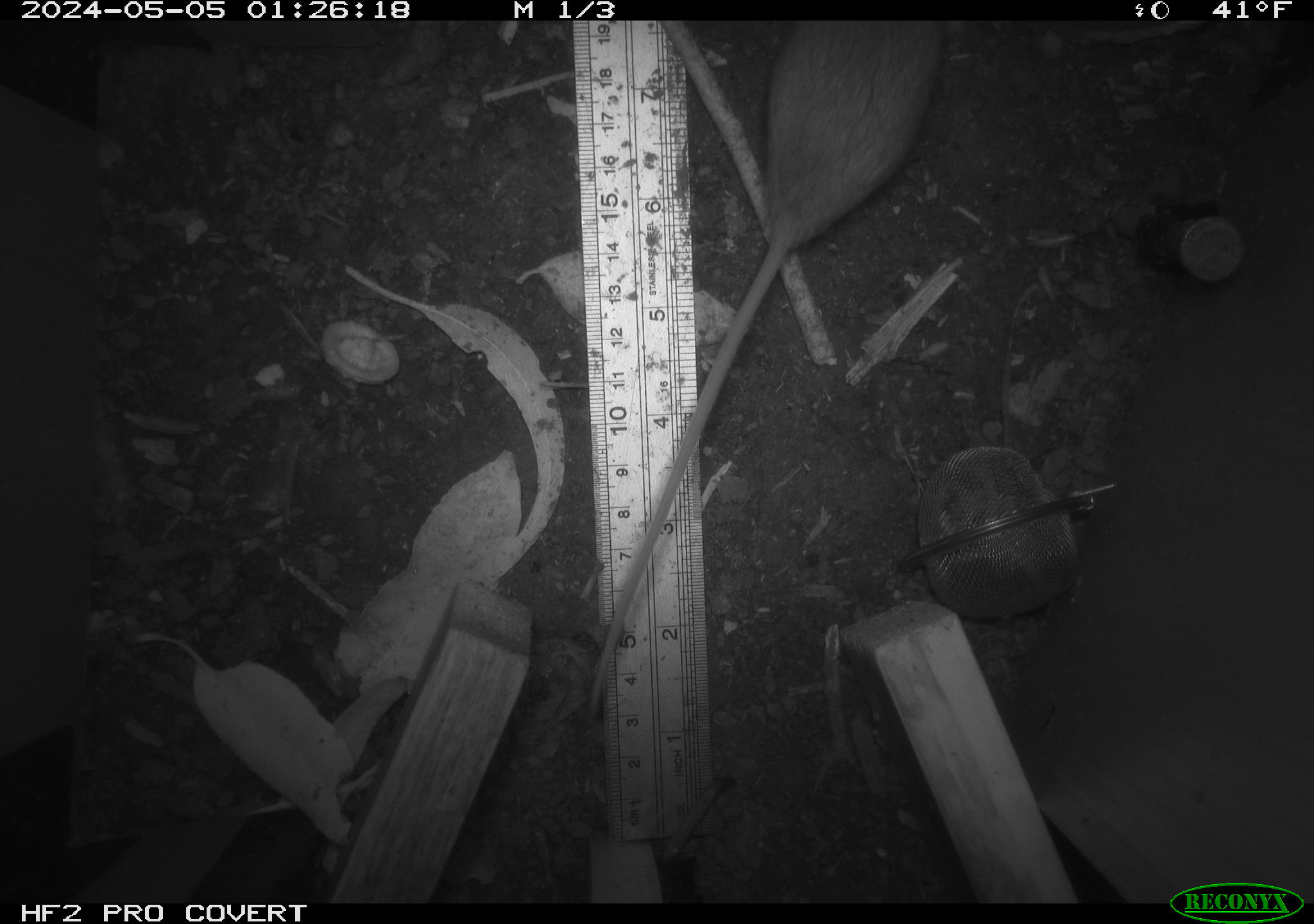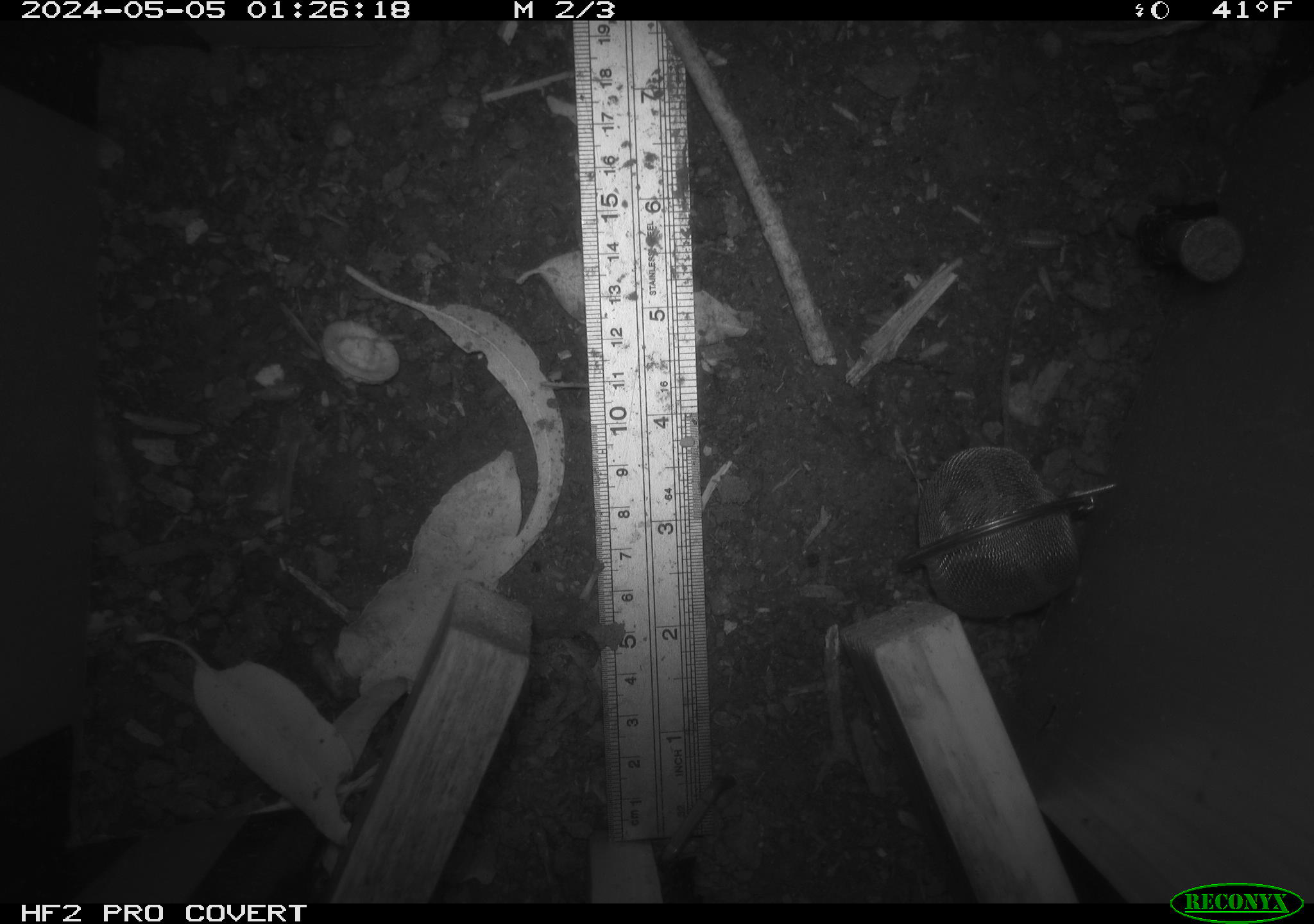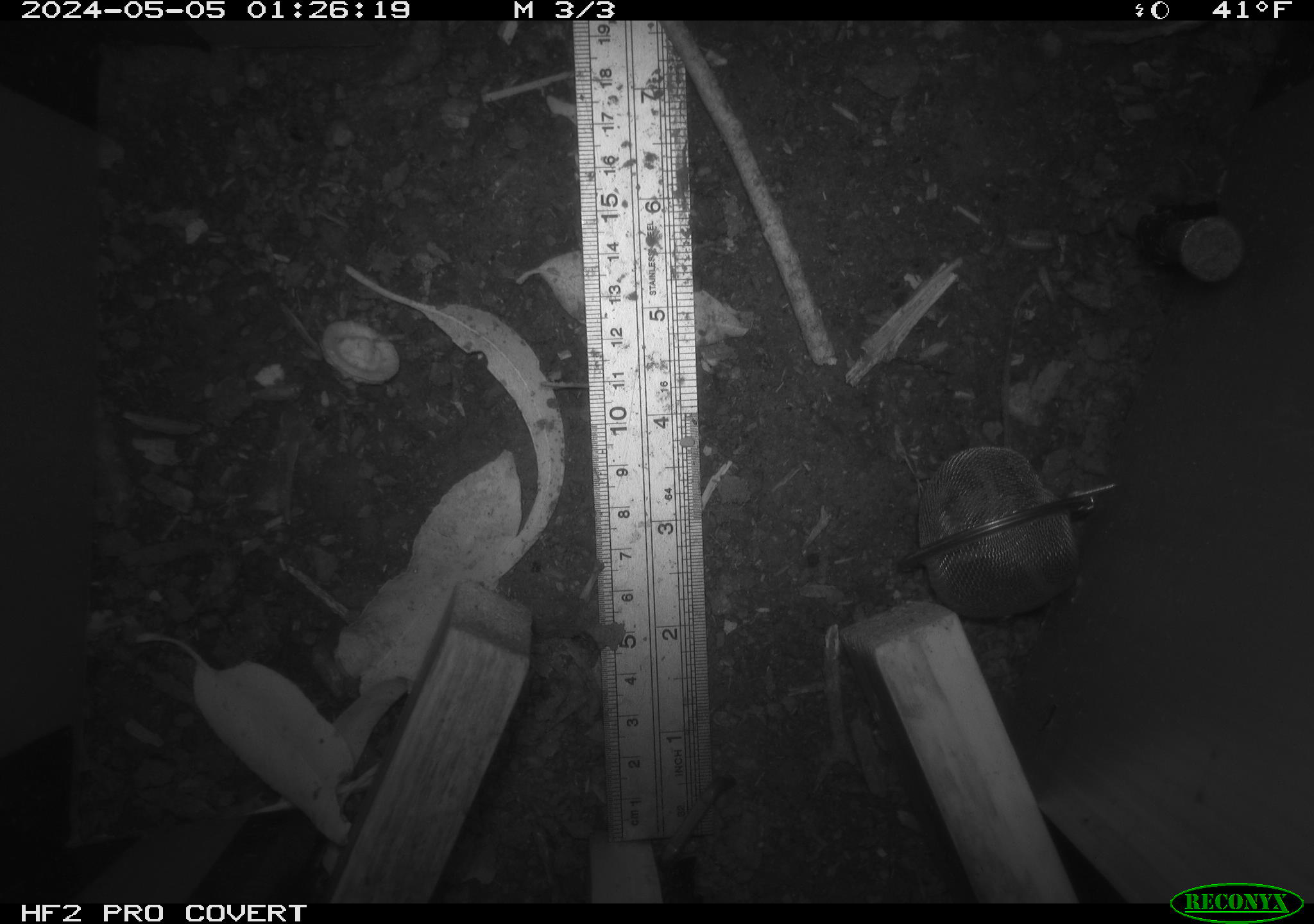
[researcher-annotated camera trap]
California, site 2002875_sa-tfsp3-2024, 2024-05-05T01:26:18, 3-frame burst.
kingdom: Animalia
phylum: Chordata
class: Mammalia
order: Rodentia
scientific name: Rodentia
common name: rodent